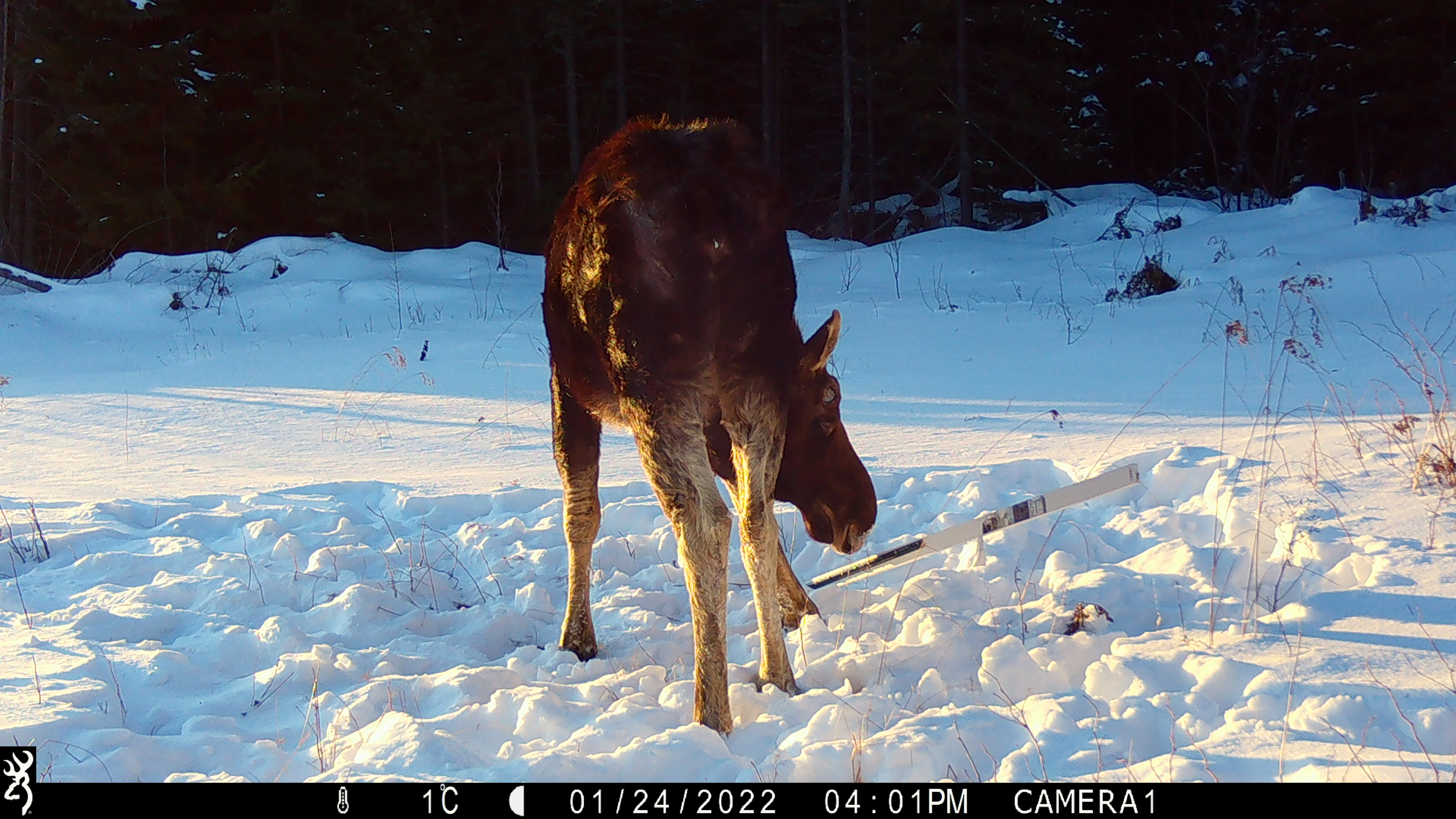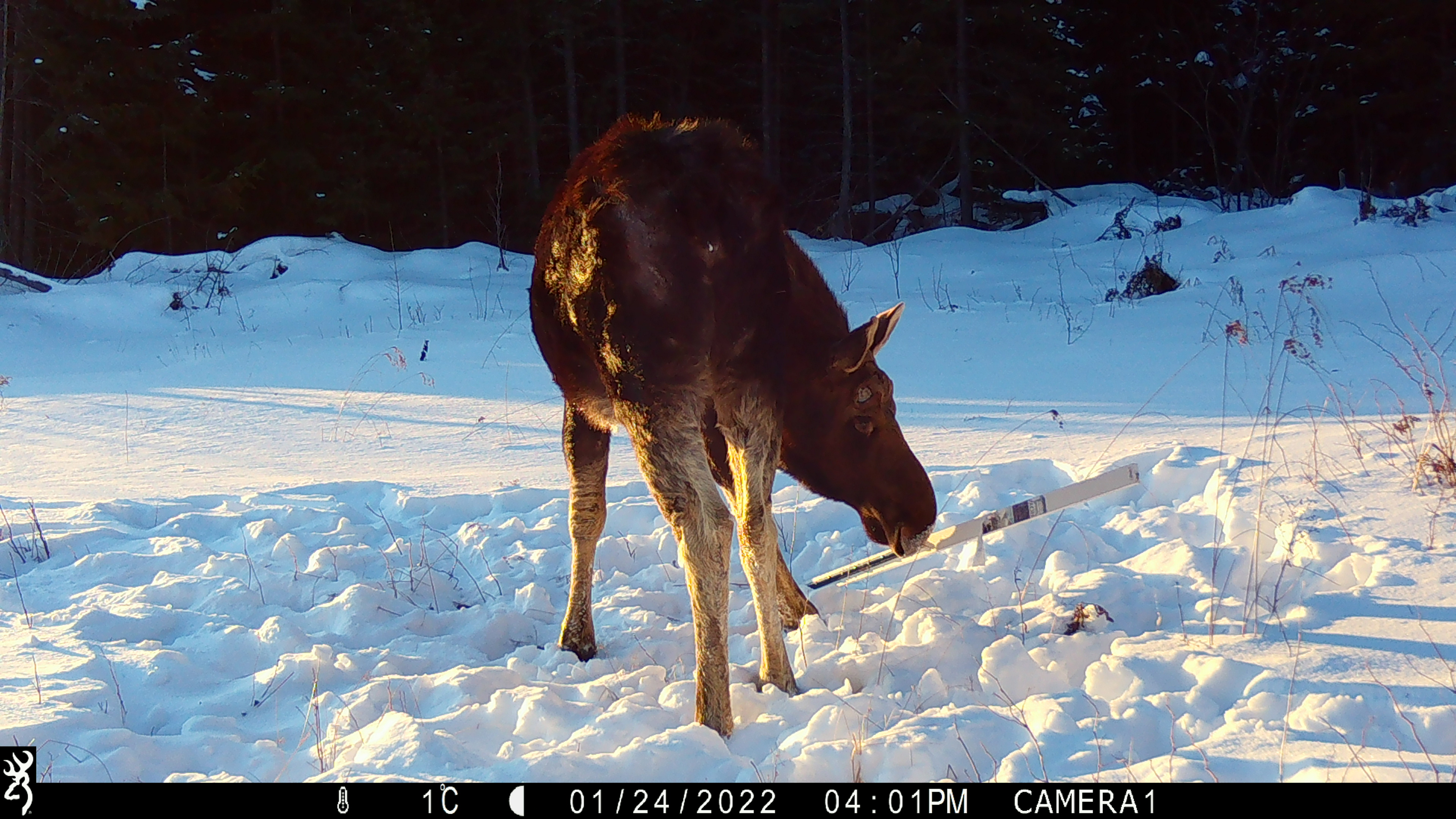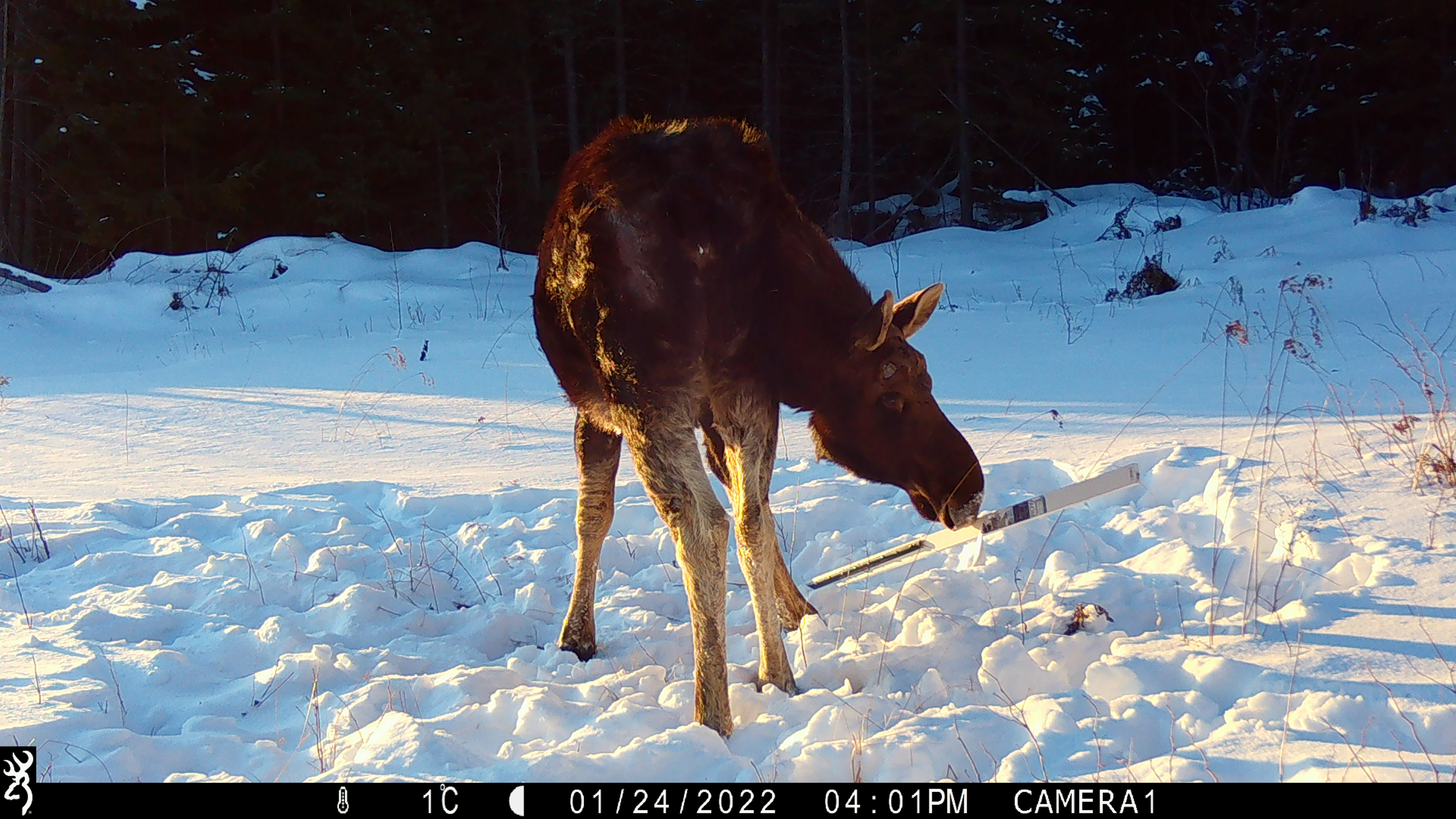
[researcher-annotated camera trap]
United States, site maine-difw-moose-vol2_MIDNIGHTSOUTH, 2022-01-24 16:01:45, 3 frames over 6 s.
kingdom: Animalia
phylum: Chordata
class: Mammalia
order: Artiodactyla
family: Cervidae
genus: Alces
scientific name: Alces alces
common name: moose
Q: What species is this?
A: Moose (Alces alces).